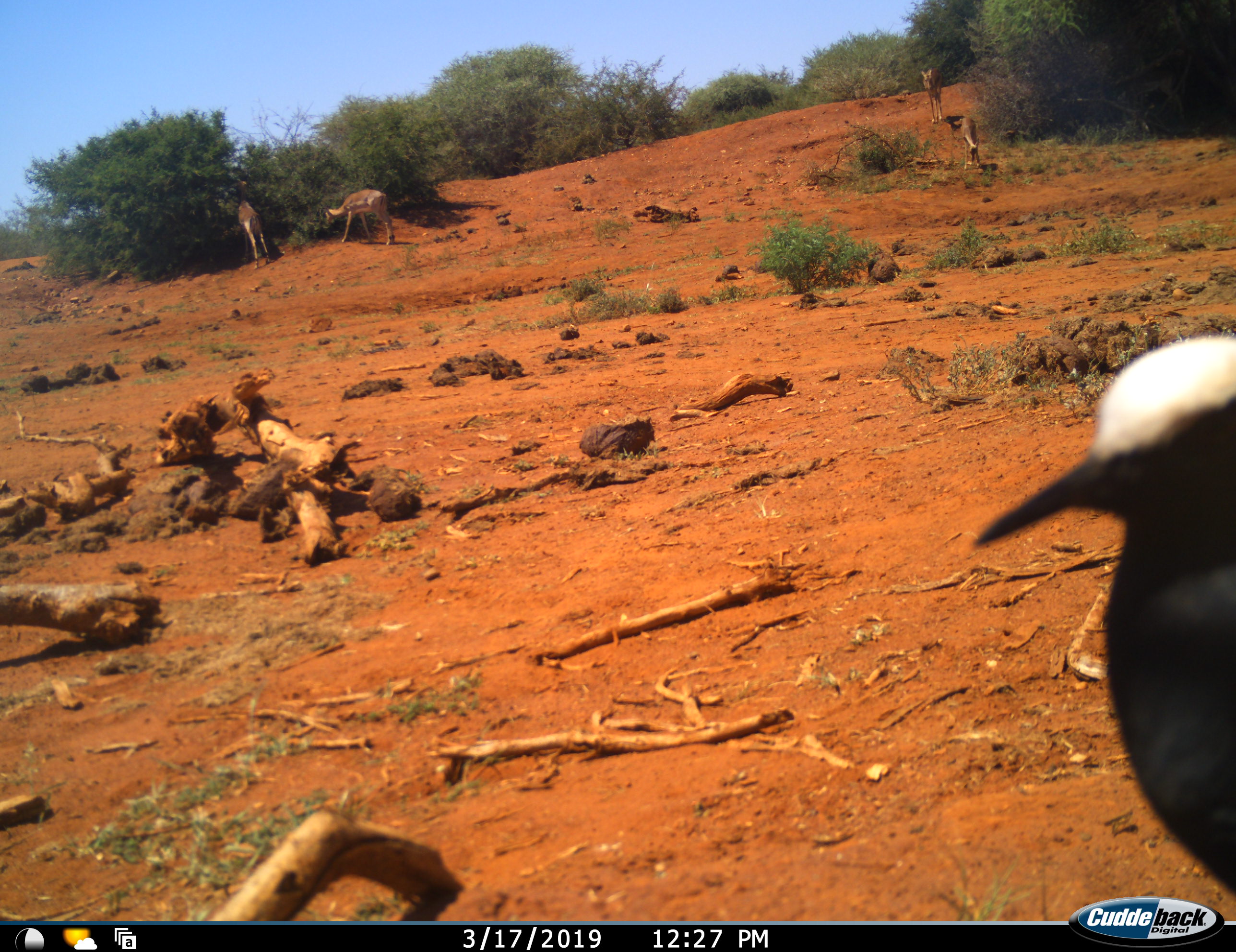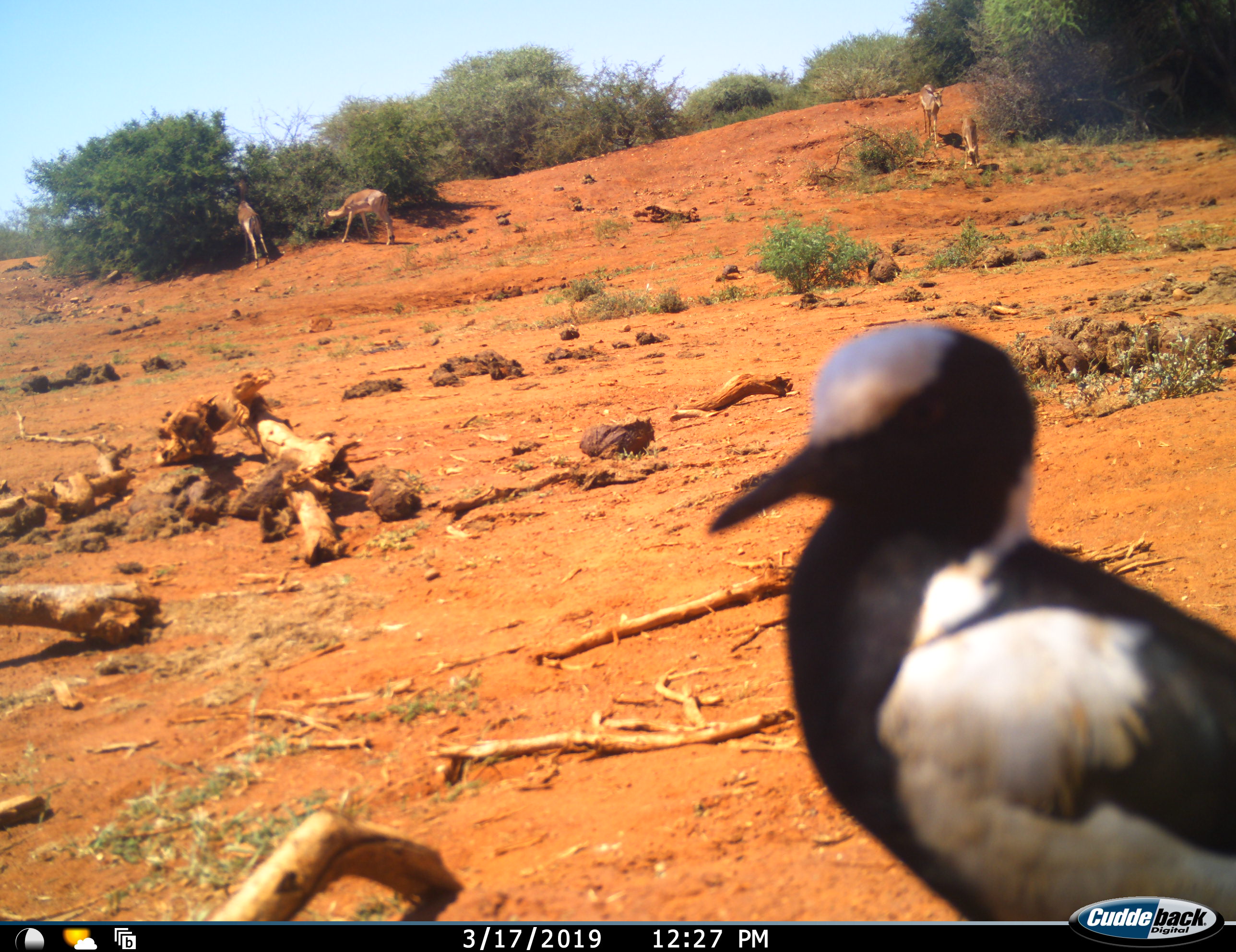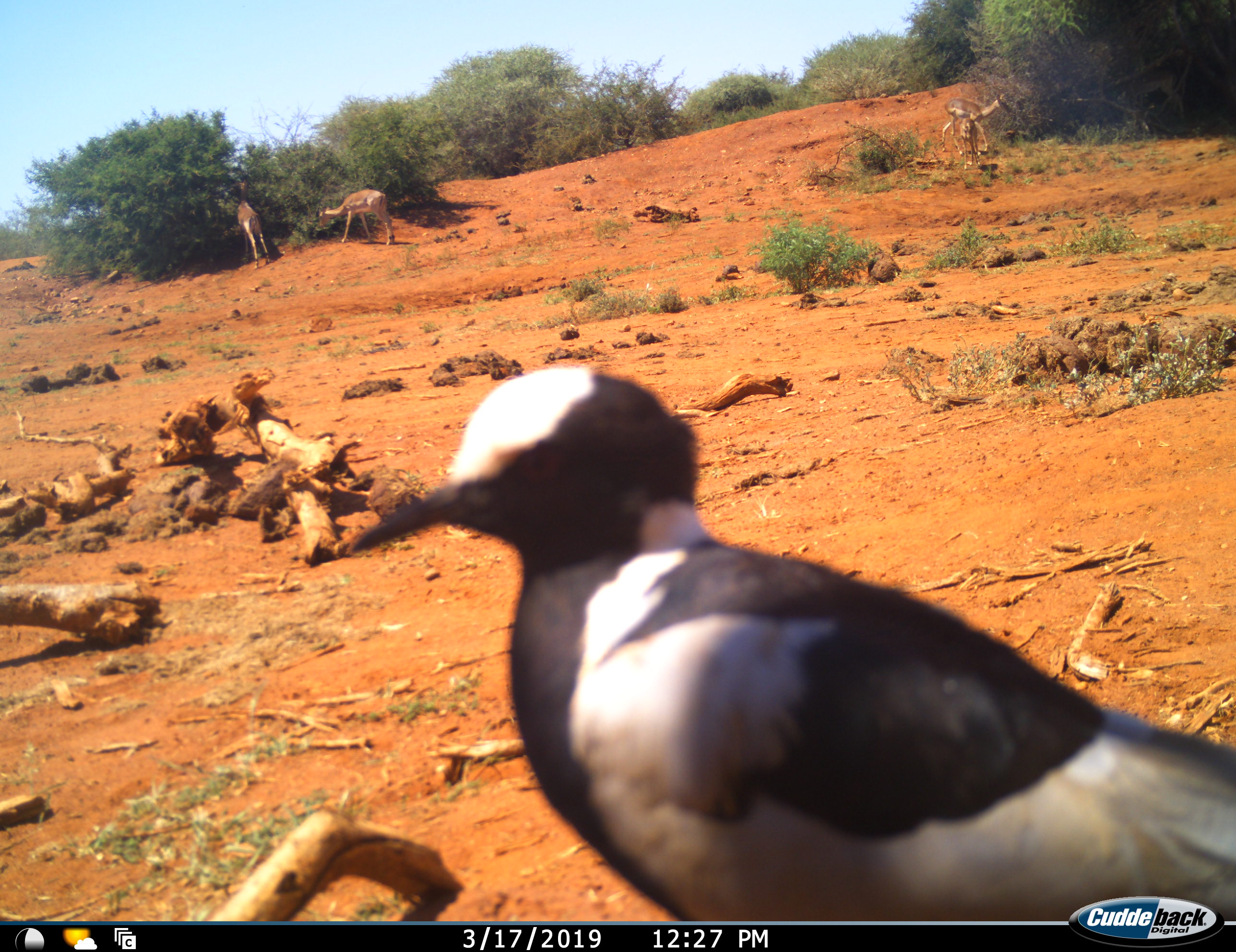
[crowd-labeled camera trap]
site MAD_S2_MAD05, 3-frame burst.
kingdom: Animalia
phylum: Chordata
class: Aves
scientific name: Aves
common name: bird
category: birdother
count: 1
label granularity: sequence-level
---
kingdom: Animalia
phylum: Chordata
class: Mammalia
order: Artiodactyla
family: Bovidae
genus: Aepyceros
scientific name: Aepyceros melampus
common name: impala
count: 4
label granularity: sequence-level